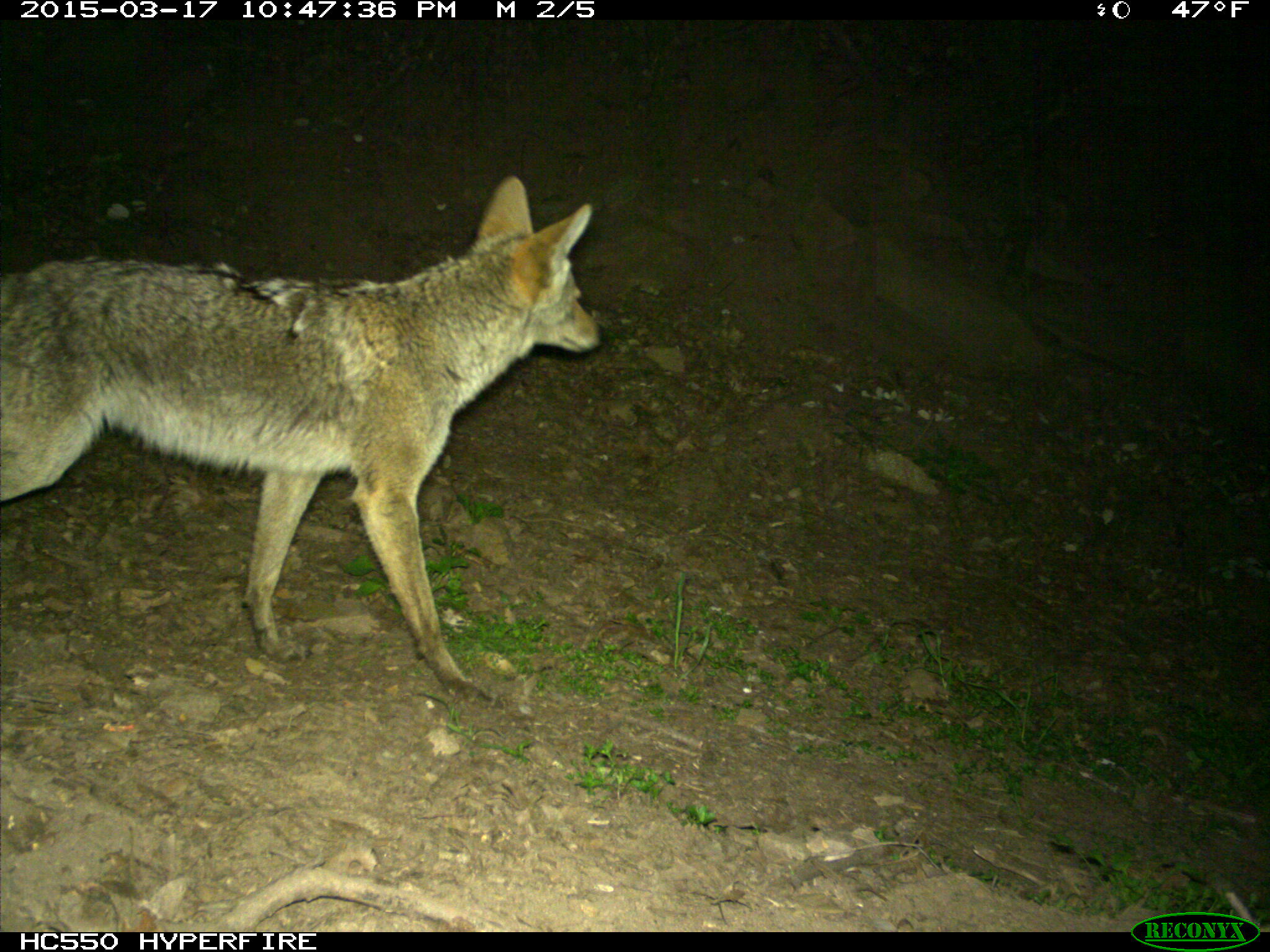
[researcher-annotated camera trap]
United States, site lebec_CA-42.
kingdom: Animalia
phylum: Chordata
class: Mammalia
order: Carnivora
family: Canidae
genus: Canis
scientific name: Canis latrans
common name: coyote